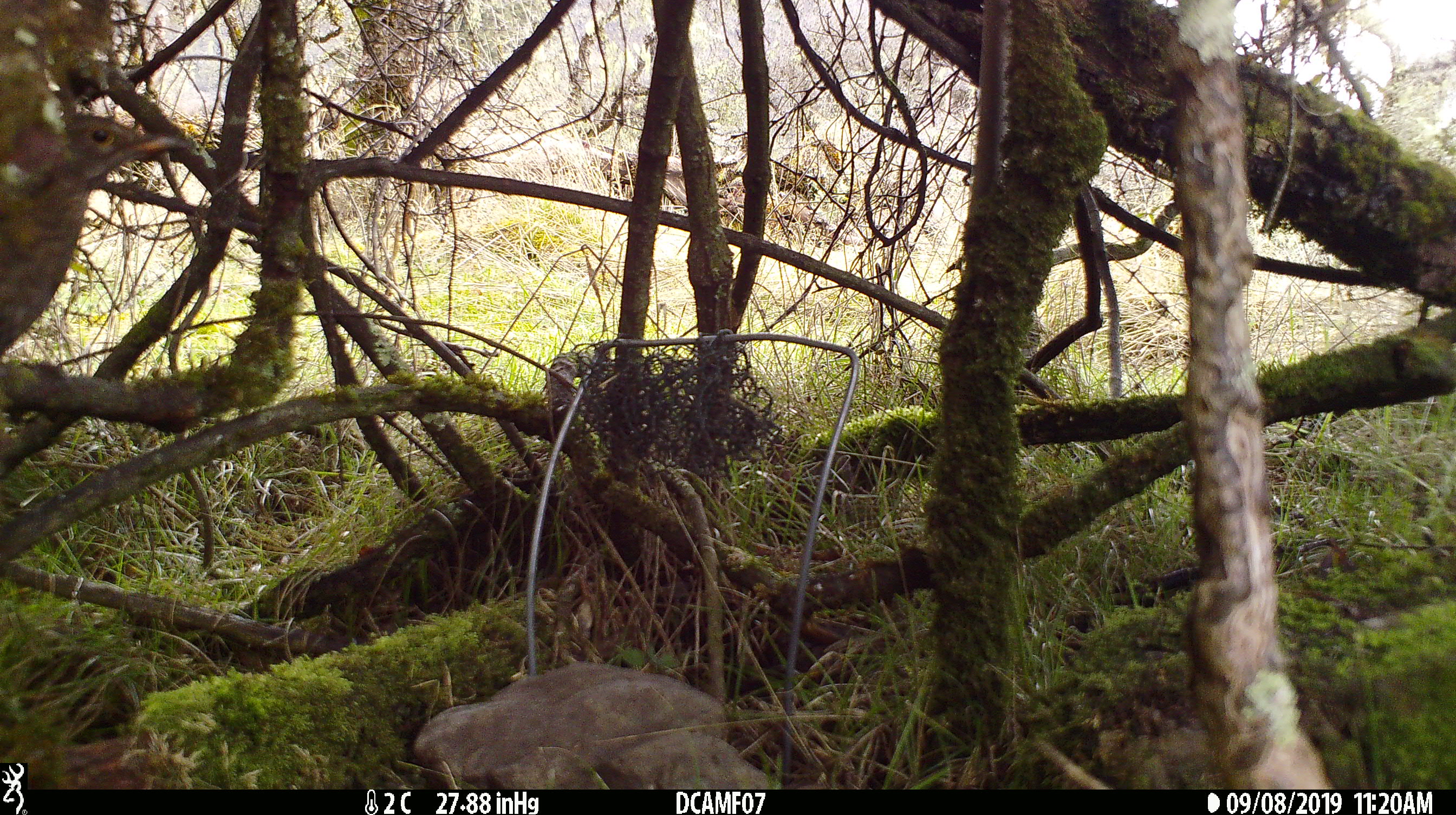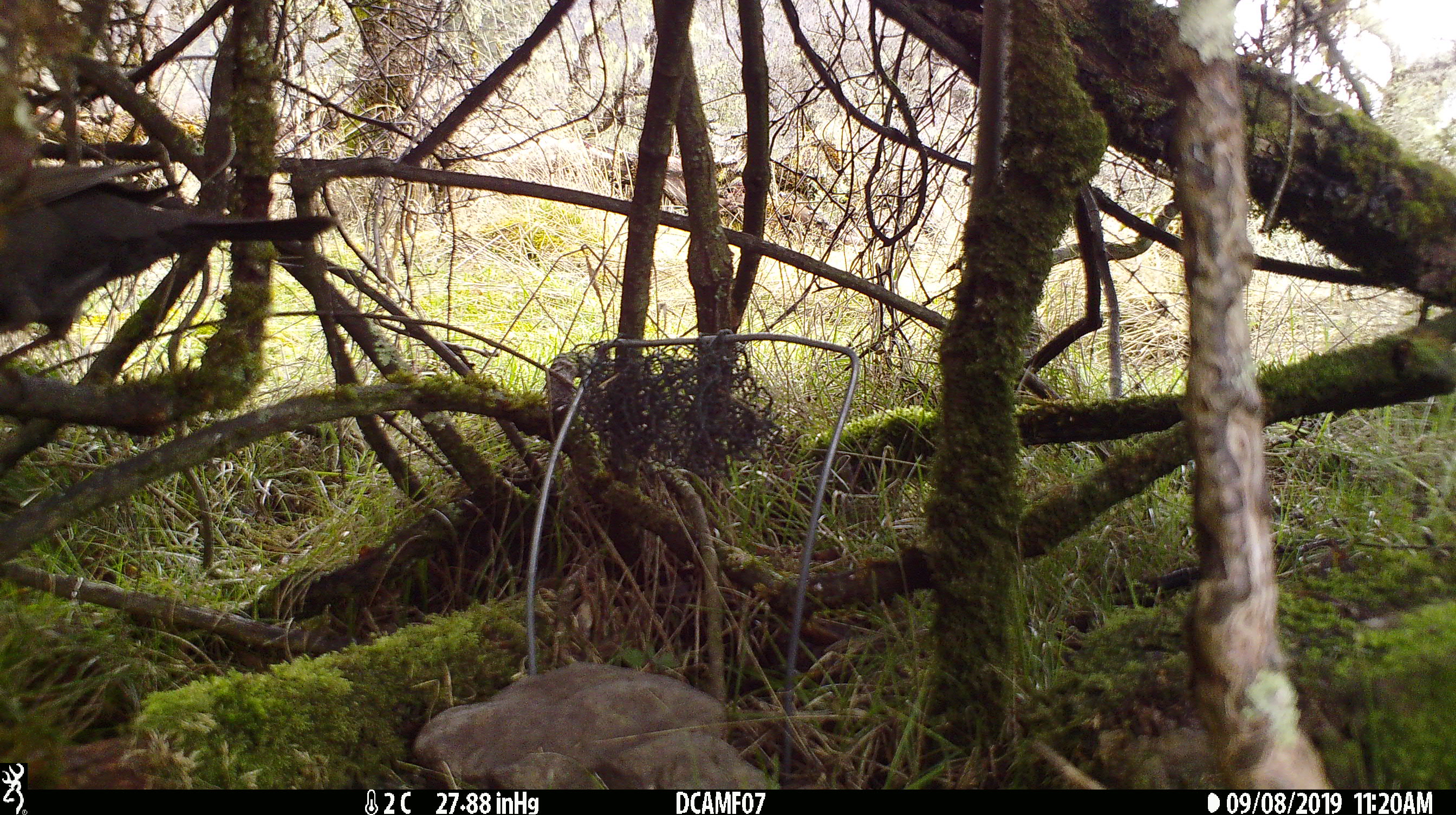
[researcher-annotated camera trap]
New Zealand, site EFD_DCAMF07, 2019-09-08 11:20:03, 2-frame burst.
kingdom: Animalia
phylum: Chordata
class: Aves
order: Passeriformes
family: Turdidae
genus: Turdus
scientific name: Turdus merula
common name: eurasian blackbird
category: blackbird